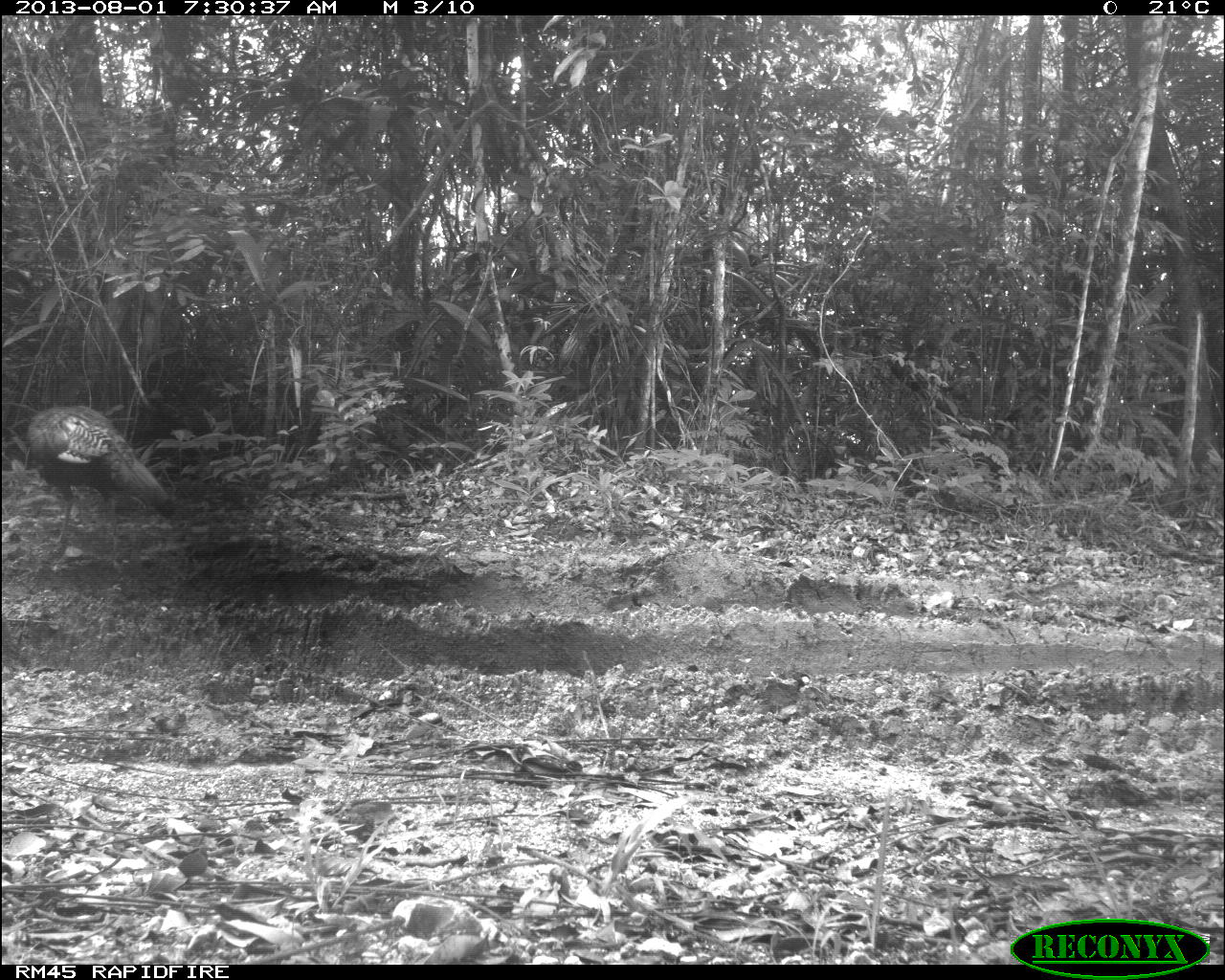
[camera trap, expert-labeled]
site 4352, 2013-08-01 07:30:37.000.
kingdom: Animalia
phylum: Chordata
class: Aves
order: Galliformes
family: Phasianidae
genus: Meleagris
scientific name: Meleagris ocellata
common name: ocellated turkey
Meleagris ocellata (ocellated turkey), count 1.